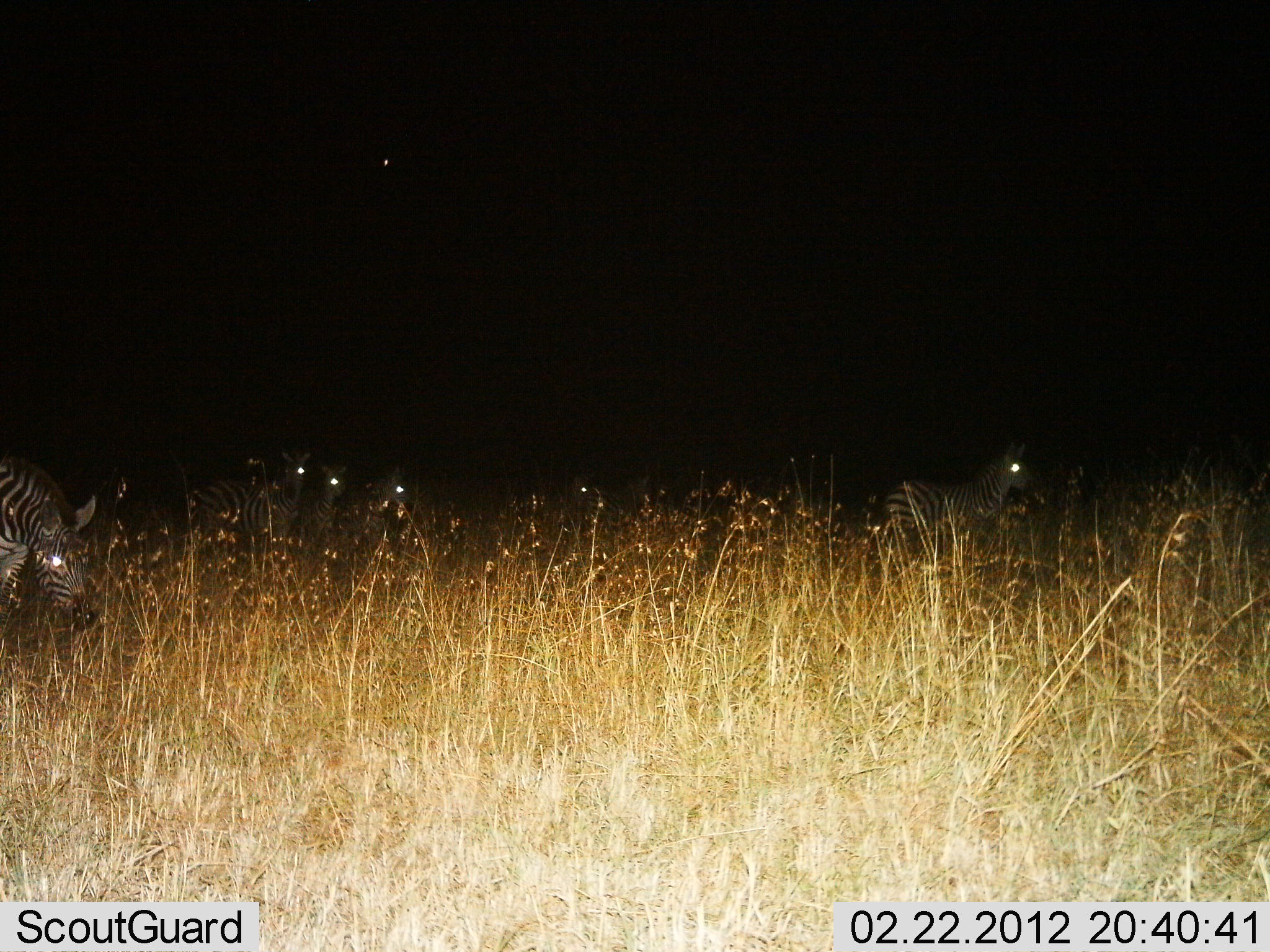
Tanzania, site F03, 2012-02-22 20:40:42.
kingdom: Animalia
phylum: Chordata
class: Mammalia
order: Perissodactyla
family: Equidae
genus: Equus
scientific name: Equus quagga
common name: plains zebra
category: zebra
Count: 5.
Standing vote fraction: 64%.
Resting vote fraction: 7%.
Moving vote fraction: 29%.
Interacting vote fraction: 0%.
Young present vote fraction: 0%.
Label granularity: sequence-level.